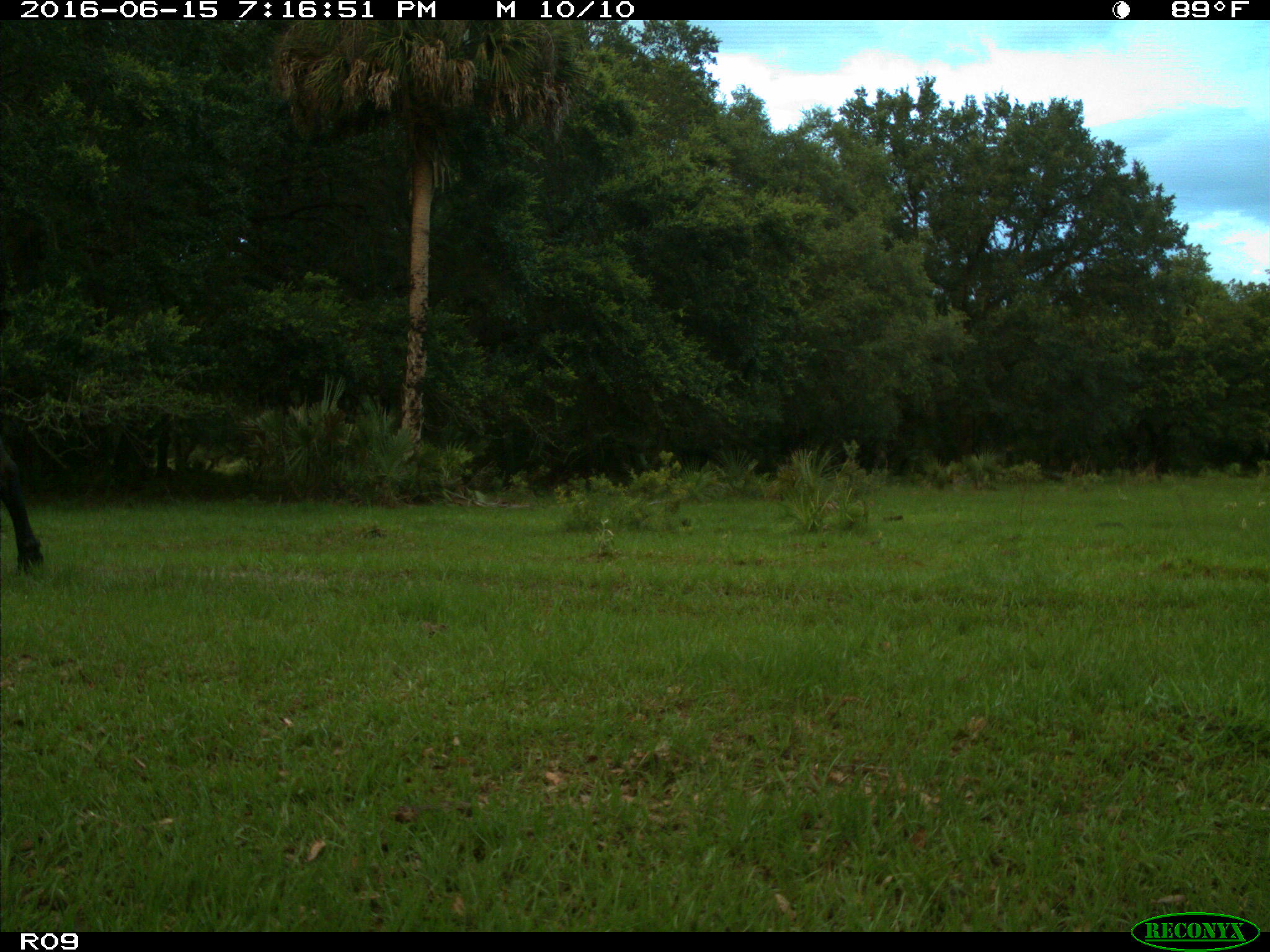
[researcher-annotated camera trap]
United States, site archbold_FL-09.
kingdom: Animalia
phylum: Chordata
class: Mammalia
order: Artiodactyla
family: Bovidae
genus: Bos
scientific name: Bos taurus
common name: domestic cow